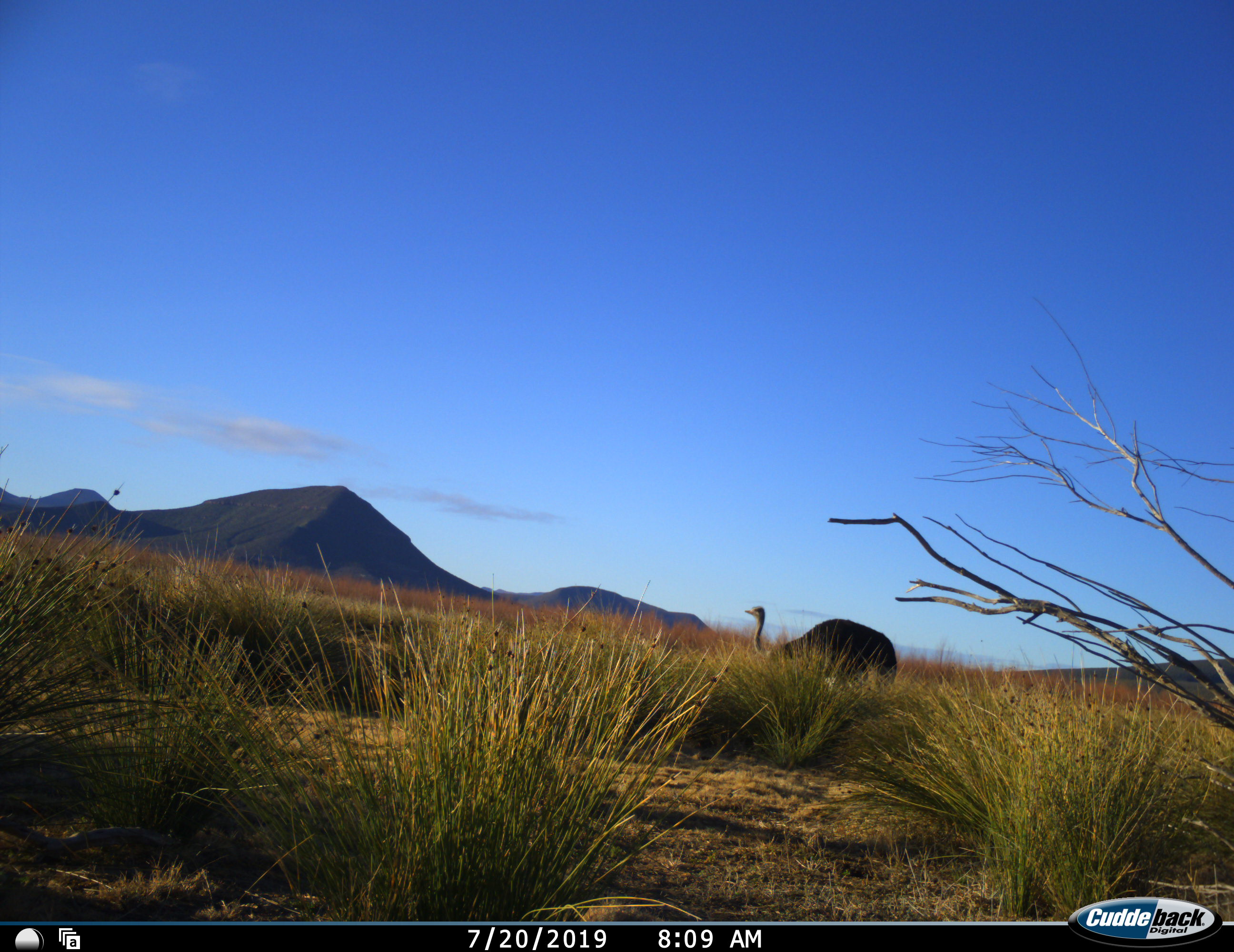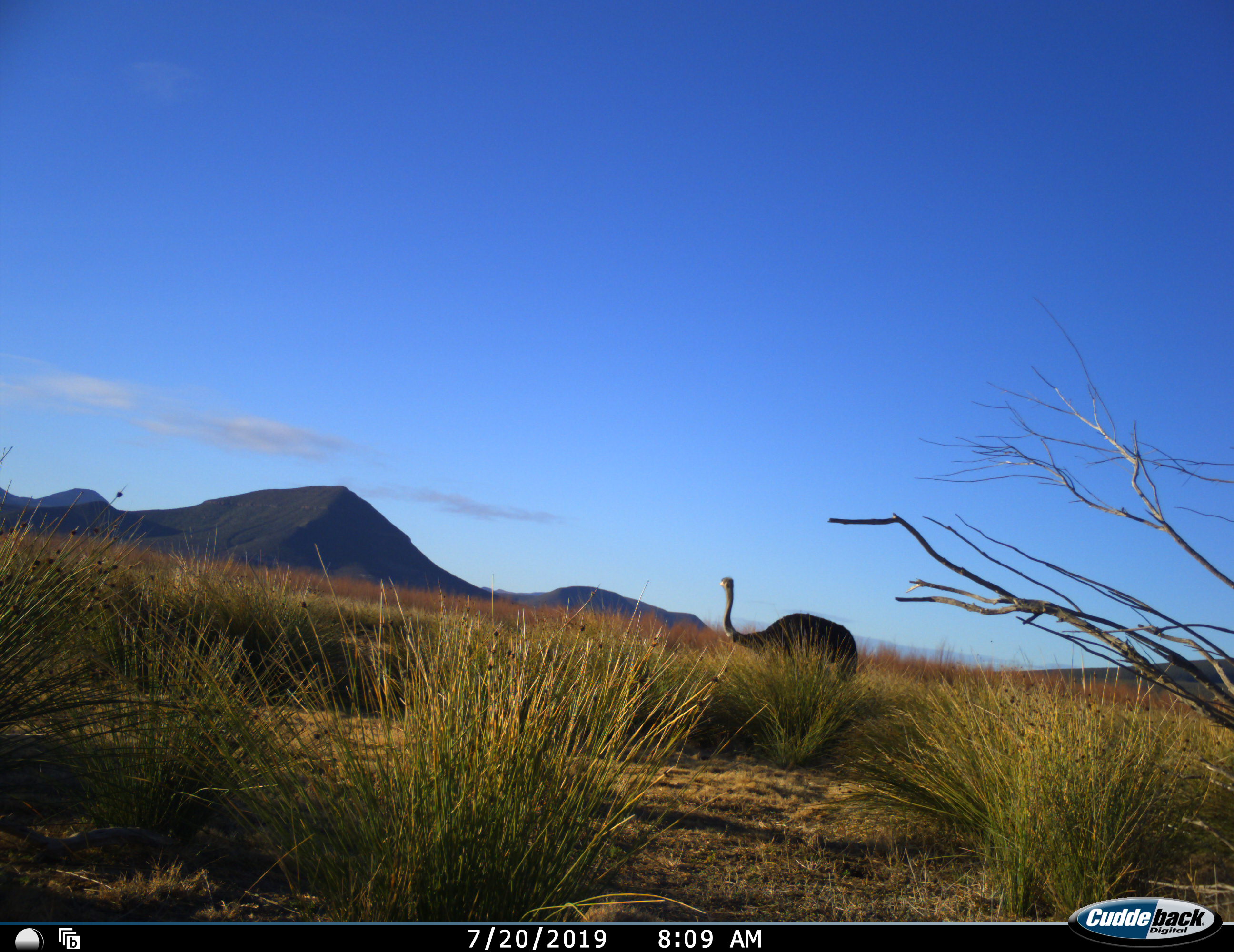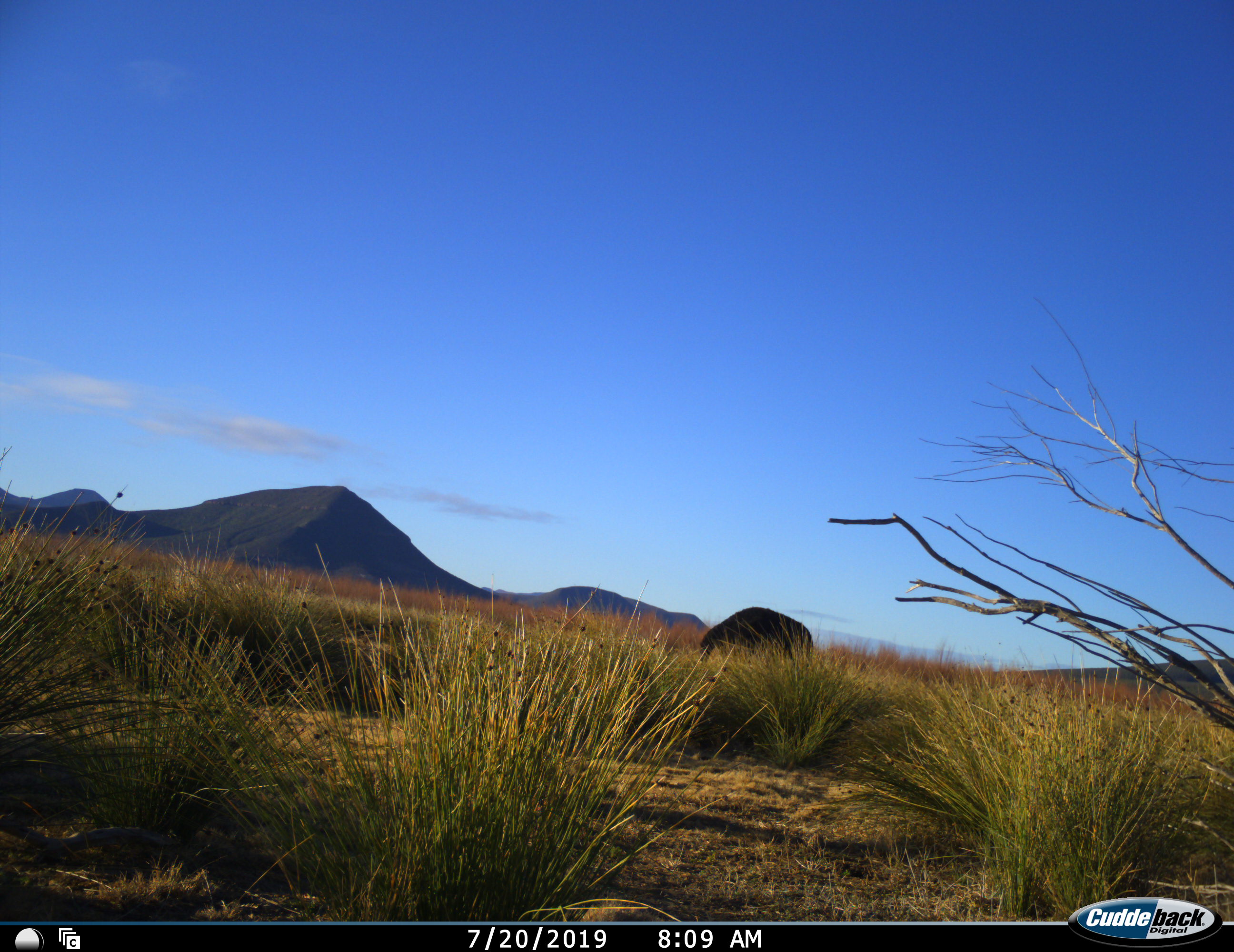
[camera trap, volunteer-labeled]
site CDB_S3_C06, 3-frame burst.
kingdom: Animalia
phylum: Chordata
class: Aves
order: Struthioniformes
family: Struthionidae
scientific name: Struthionidae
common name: ostrich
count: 1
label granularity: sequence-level